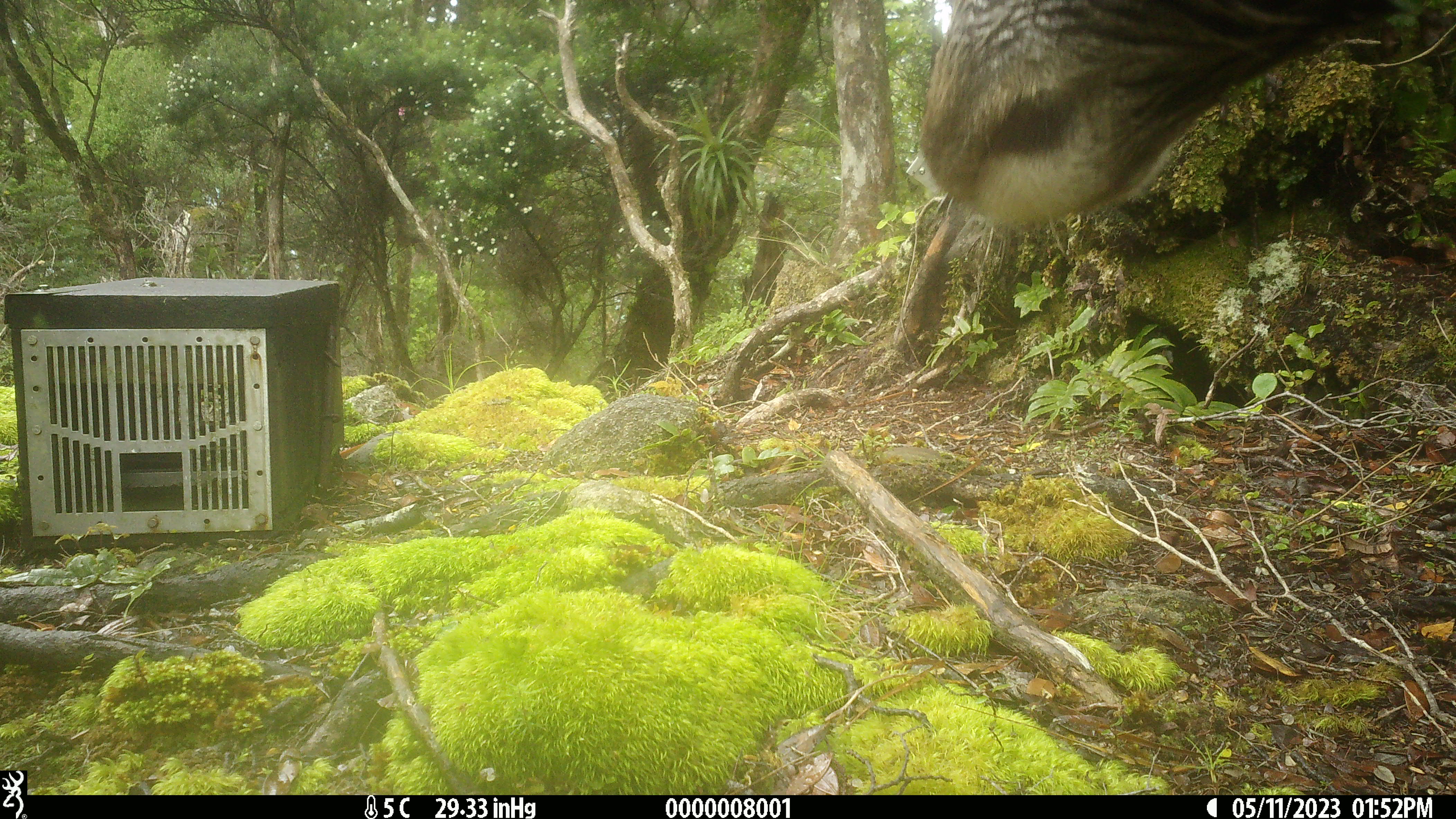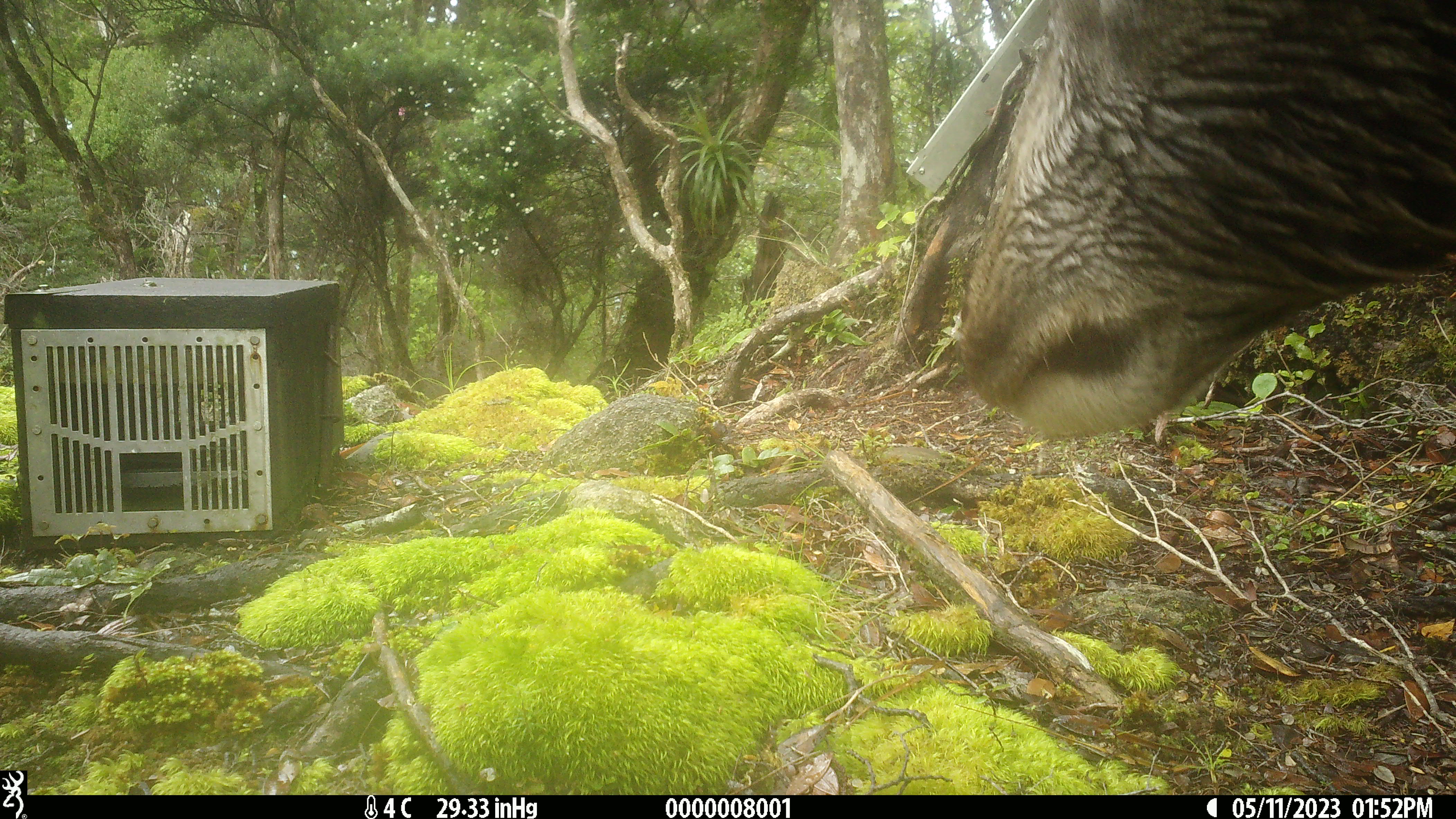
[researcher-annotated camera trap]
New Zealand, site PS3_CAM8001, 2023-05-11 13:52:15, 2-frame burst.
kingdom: Animalia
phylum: Chordata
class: Mammalia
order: Artiodactyla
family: Cervidae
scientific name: Cervidae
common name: deer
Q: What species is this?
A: Deer (Cervidae).